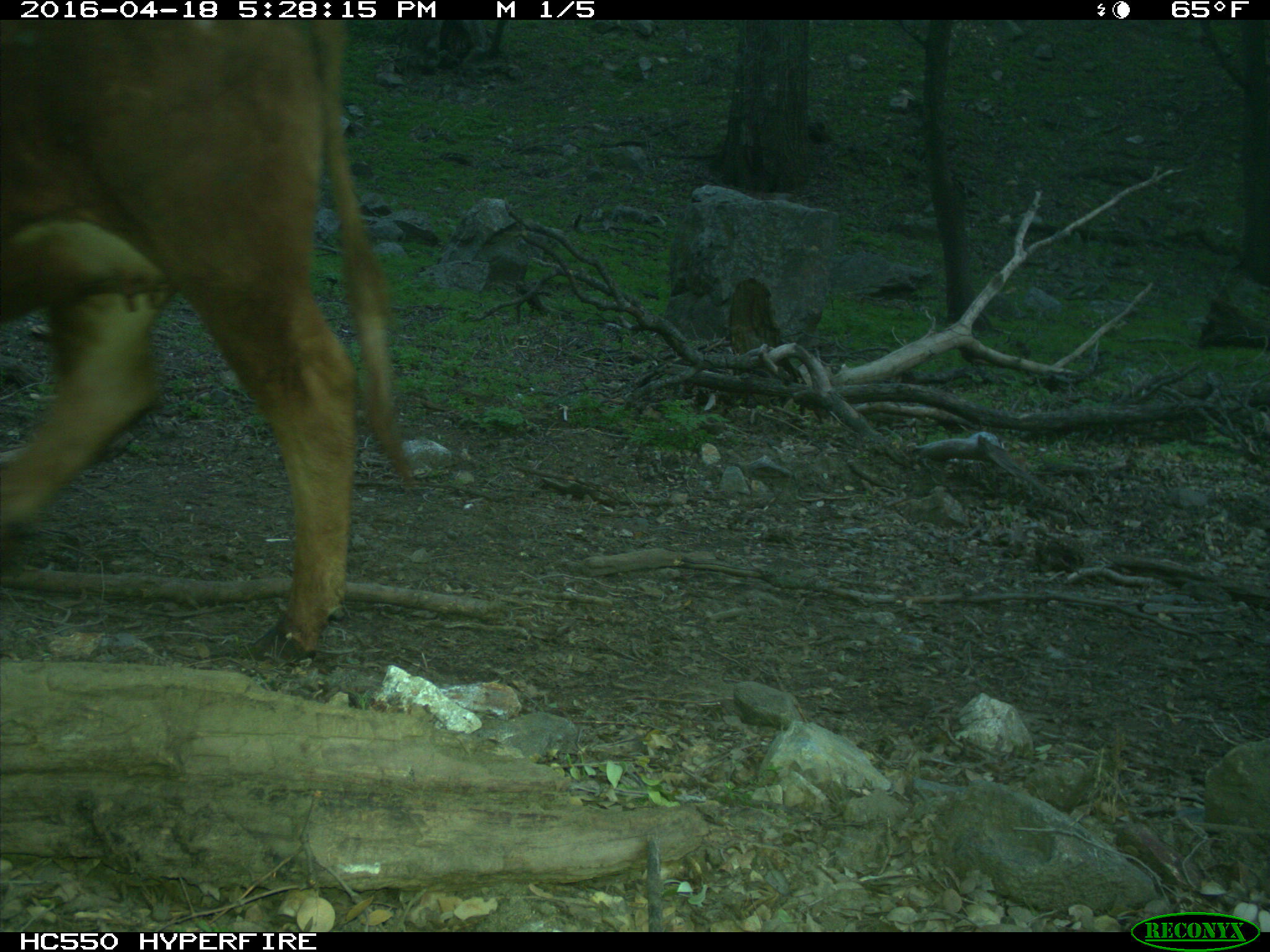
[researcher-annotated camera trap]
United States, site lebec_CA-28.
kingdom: Animalia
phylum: Chordata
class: Mammalia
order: Artiodactyla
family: Bovidae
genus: Bos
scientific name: Bos taurus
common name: domestic cow